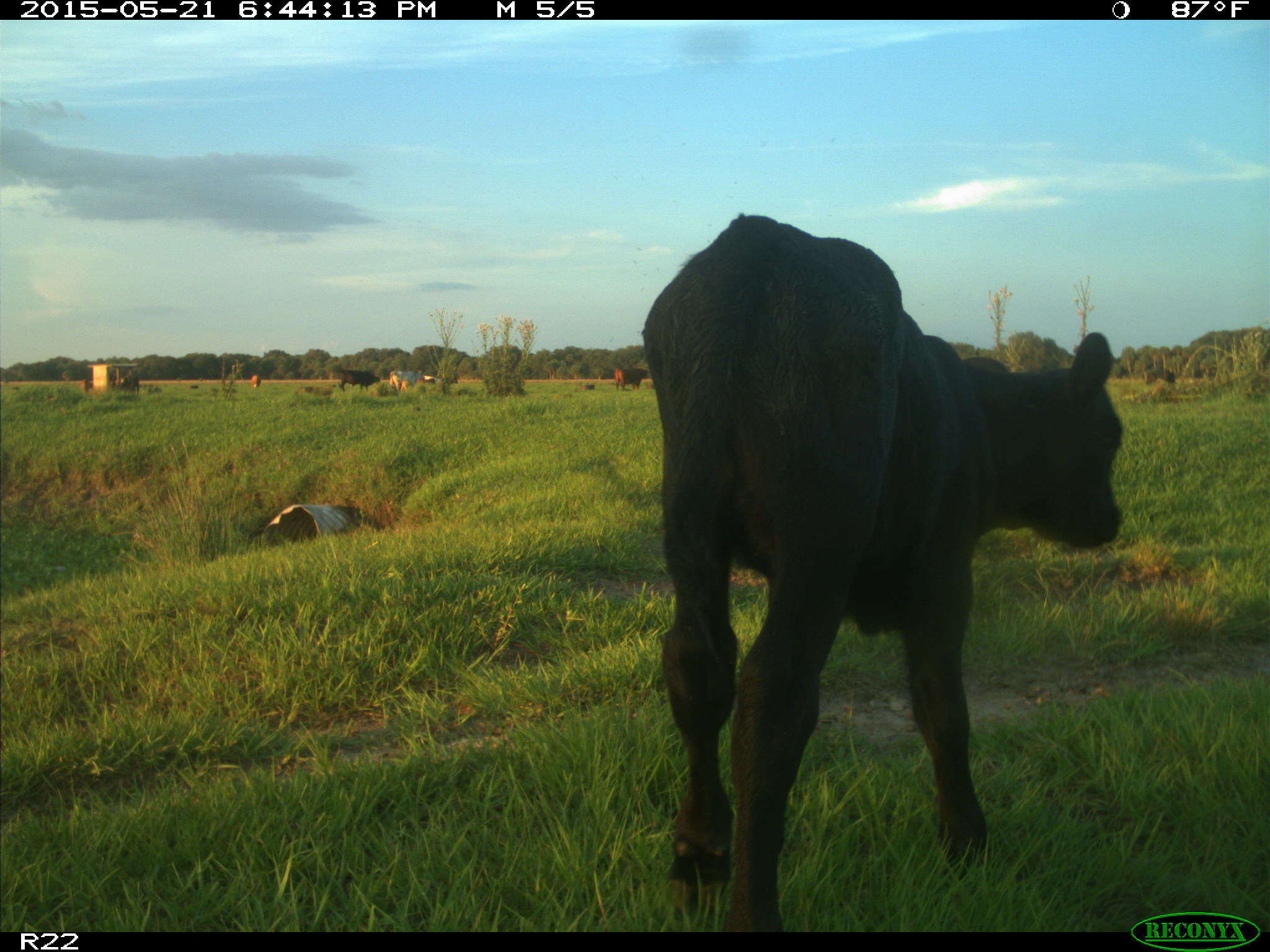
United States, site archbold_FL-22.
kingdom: Animalia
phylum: Chordata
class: Mammalia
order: Artiodactyla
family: Bovidae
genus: Bos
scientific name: Bos taurus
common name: domestic cow